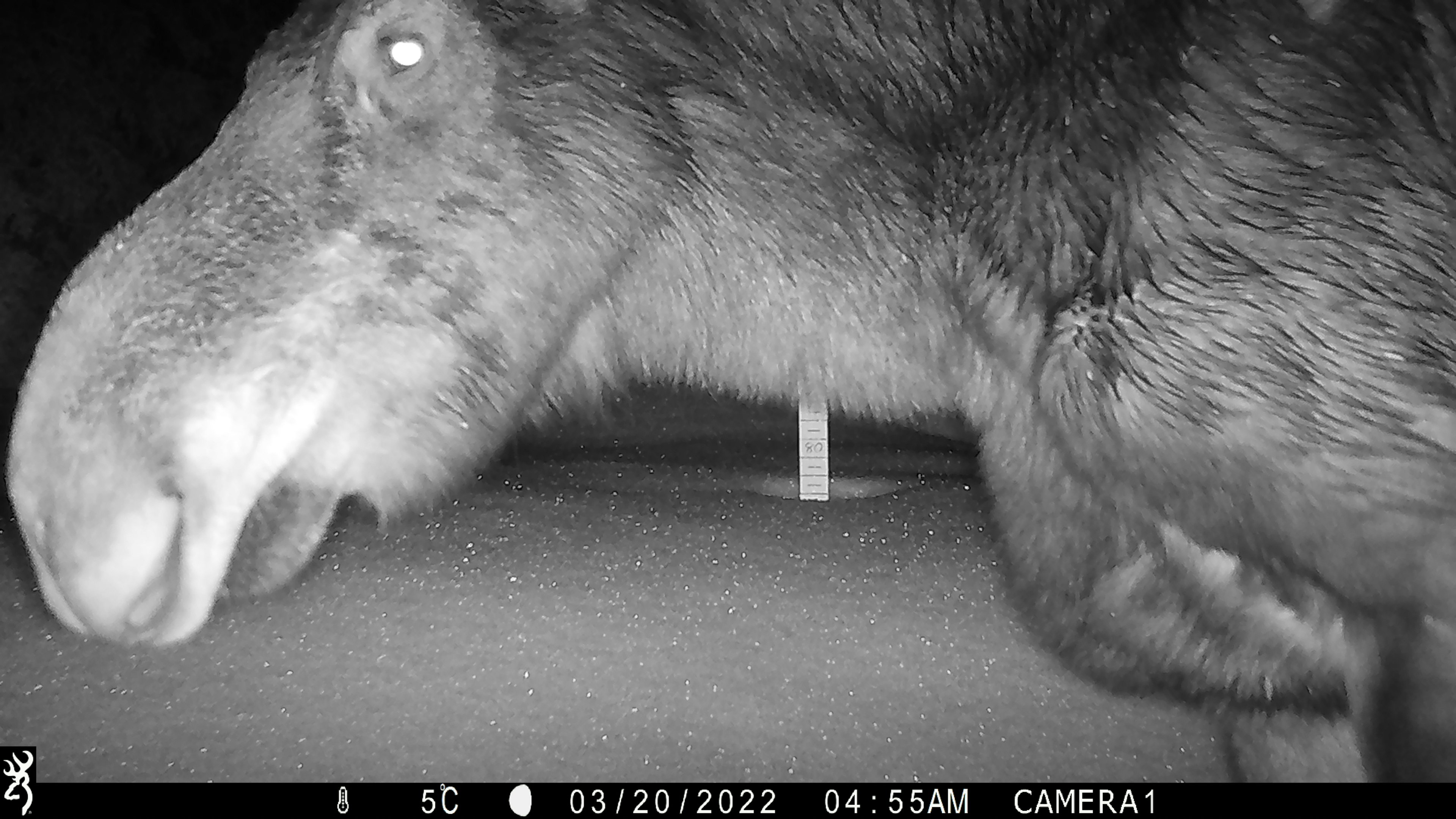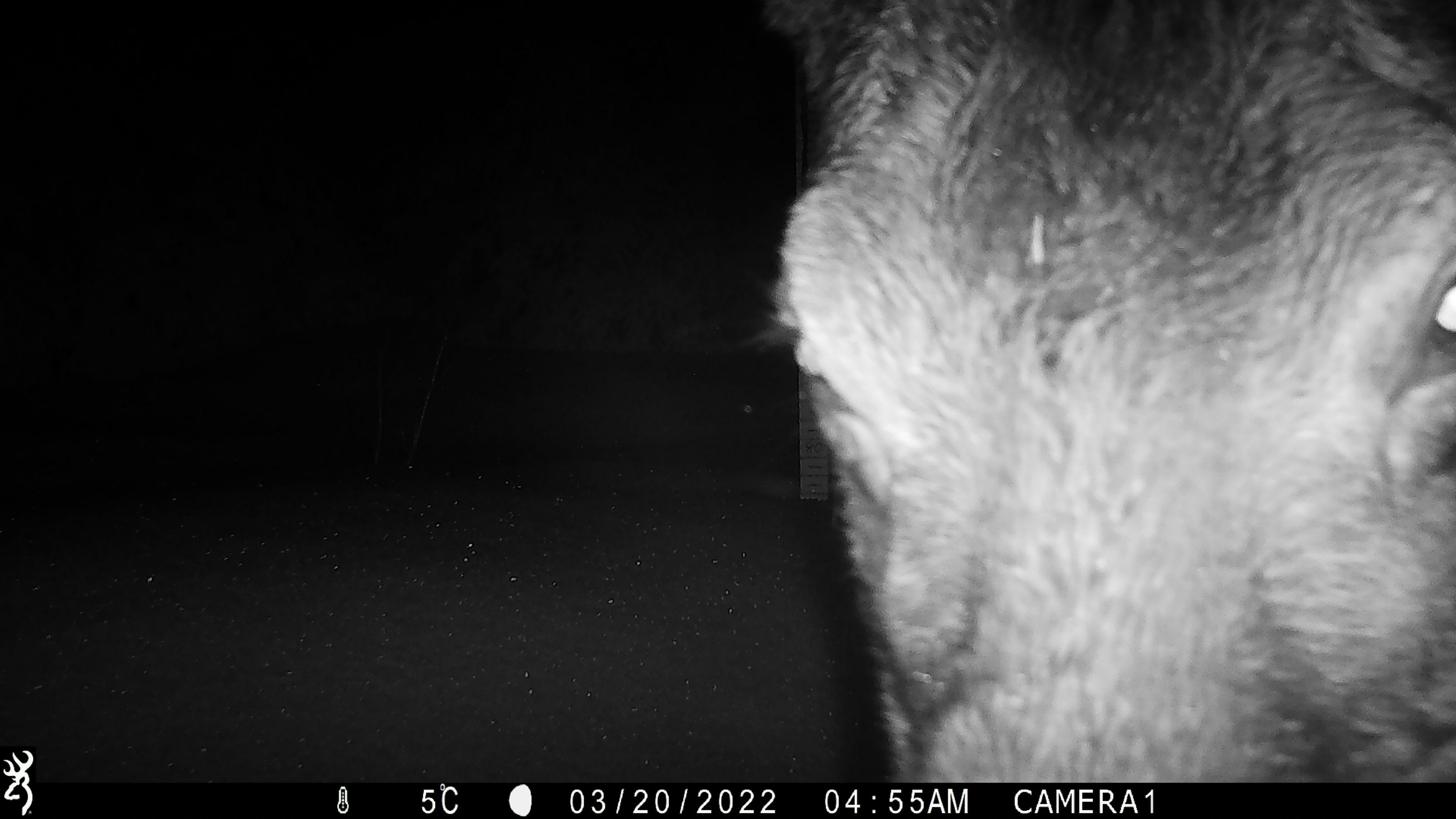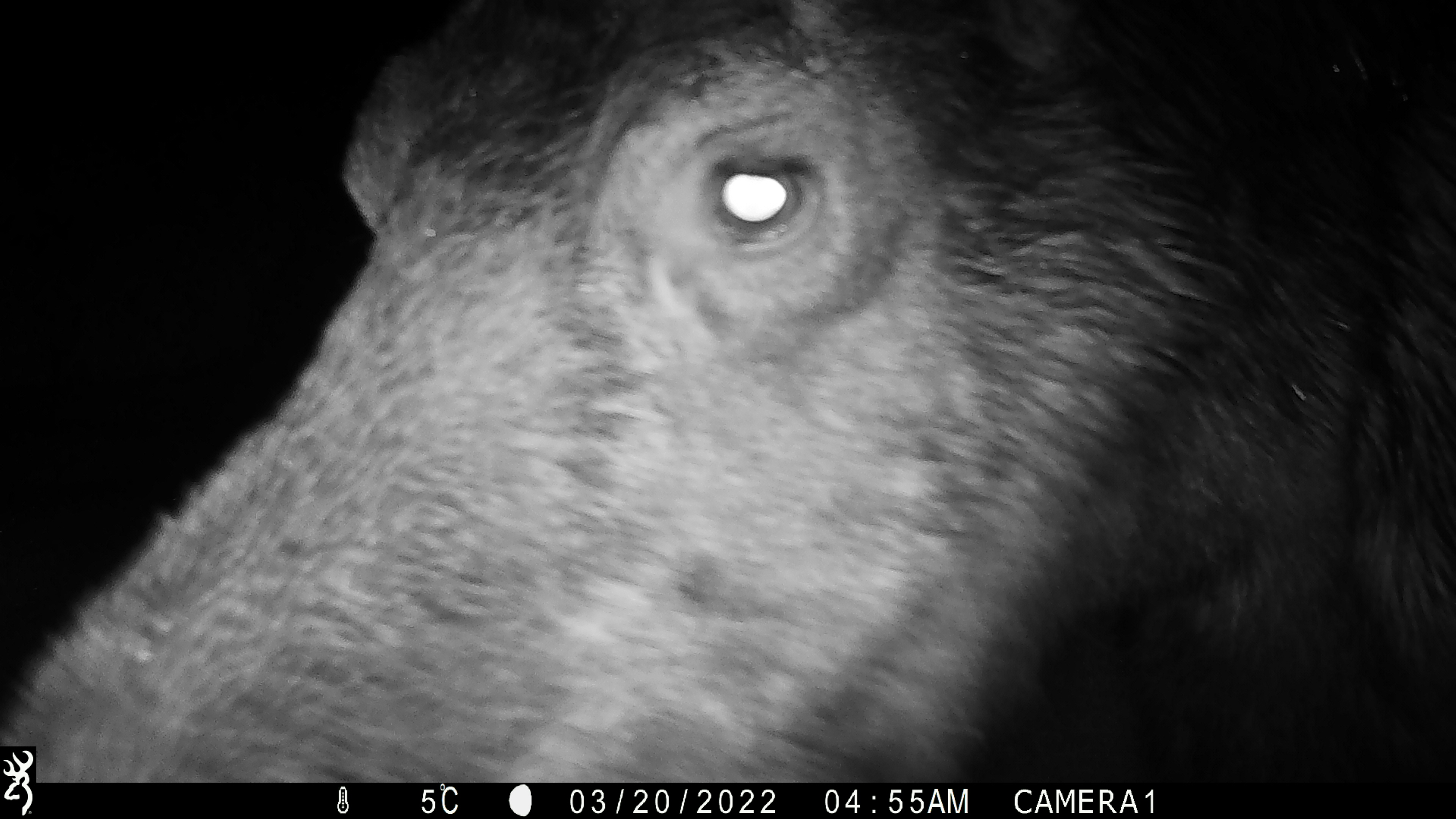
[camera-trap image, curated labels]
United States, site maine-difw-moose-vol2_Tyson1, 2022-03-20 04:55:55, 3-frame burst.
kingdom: Animalia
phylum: Chordata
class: Mammalia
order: Artiodactyla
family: Cervidae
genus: Alces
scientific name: Alces alces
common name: moose